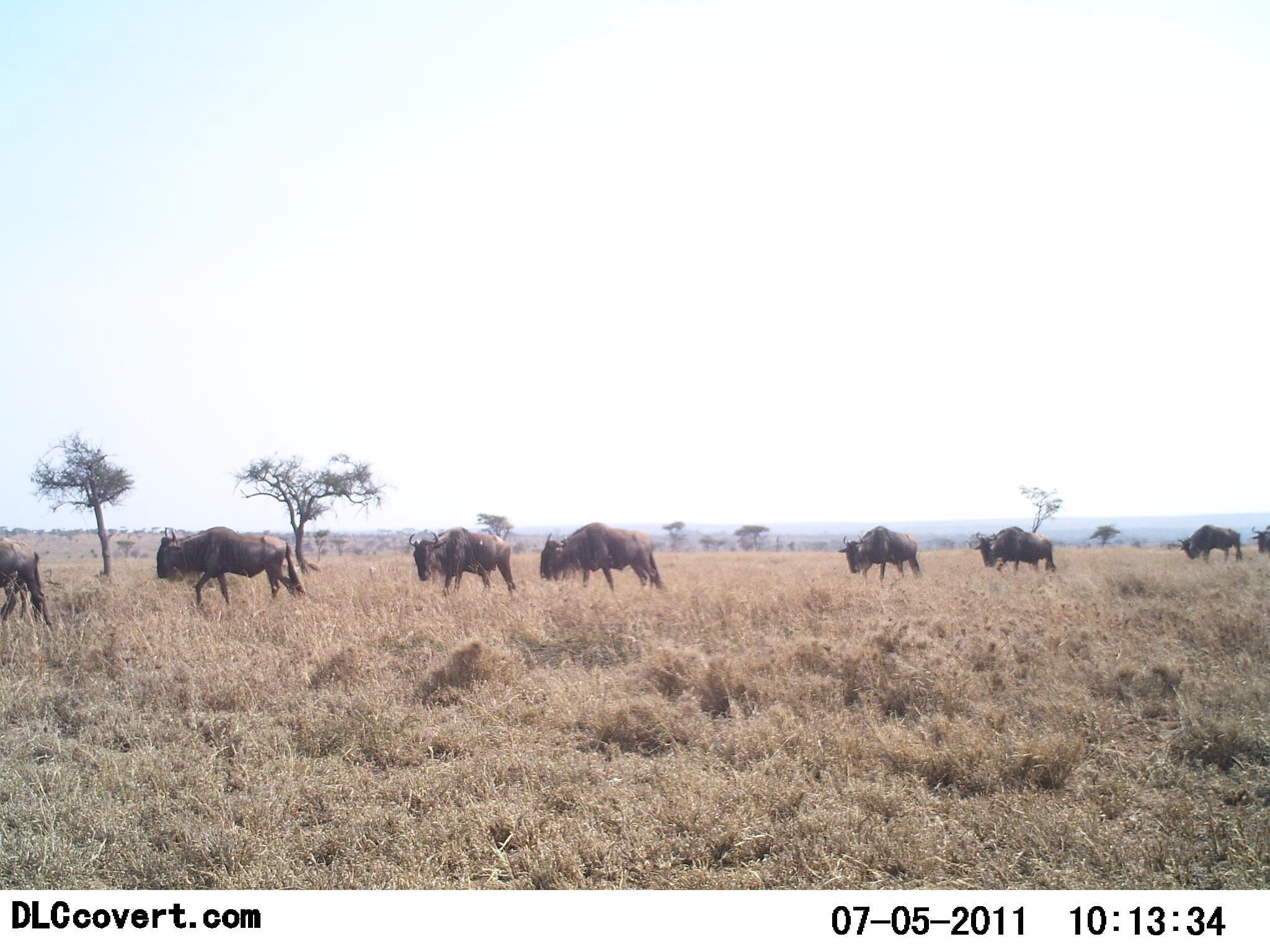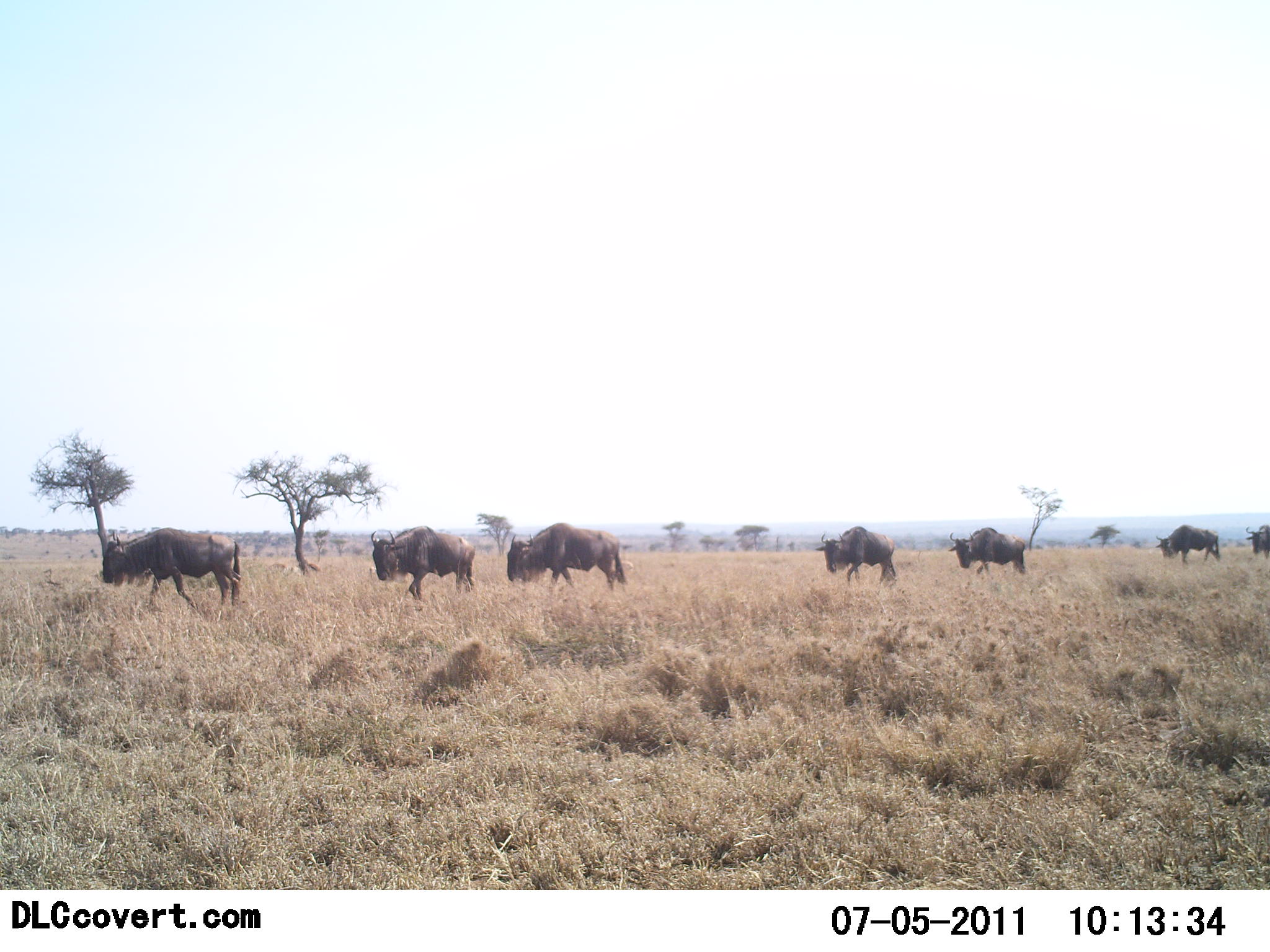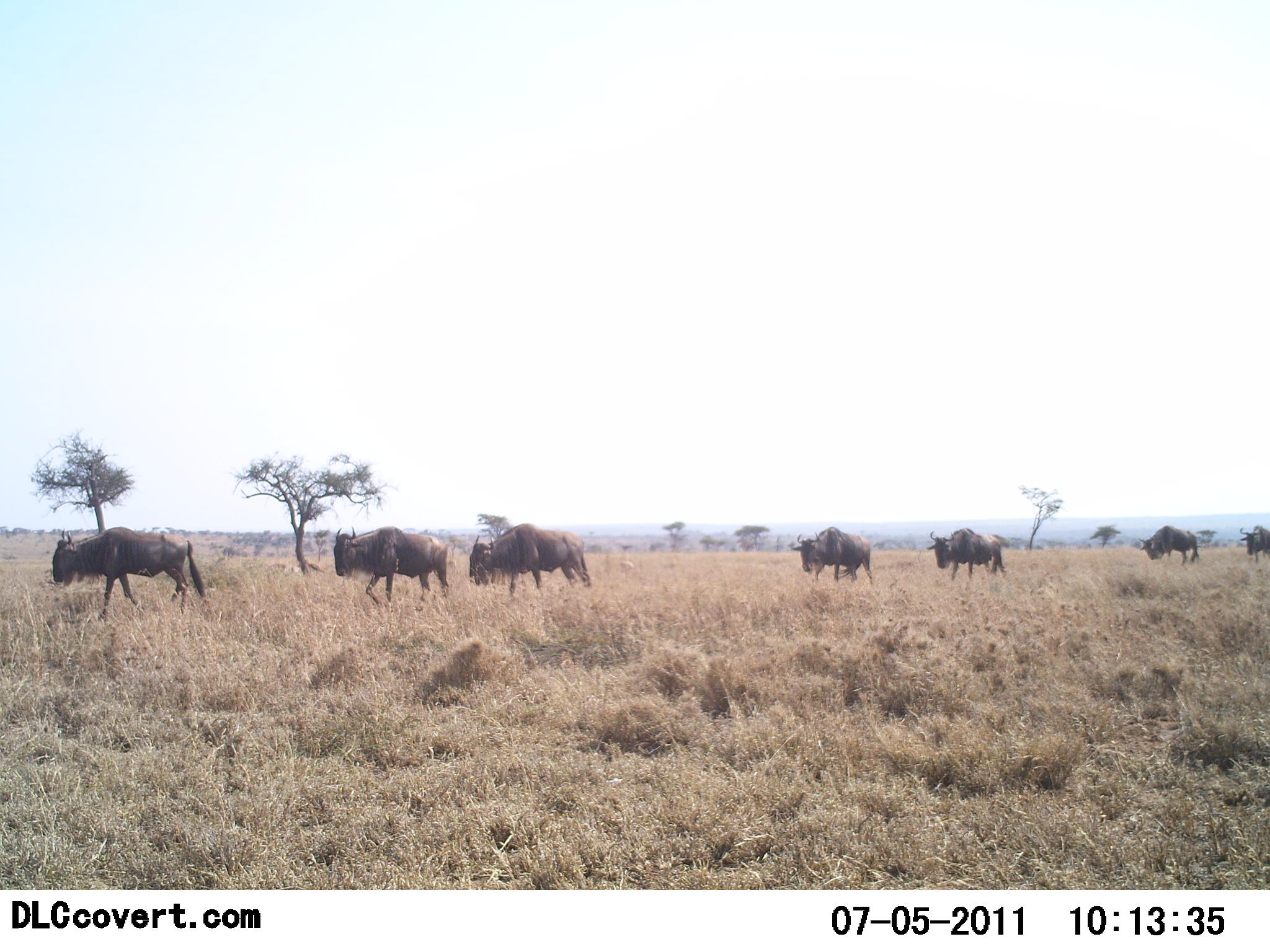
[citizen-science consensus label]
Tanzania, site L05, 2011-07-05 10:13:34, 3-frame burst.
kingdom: Animalia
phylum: Chordata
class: Mammalia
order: Artiodactyla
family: Bovidae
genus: Connochaetes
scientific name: Connochaetes taurinus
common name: blue wildebeest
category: wildebeest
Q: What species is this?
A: Wildebeest (blue wildebeest) (Connochaetes taurinus).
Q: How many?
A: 8.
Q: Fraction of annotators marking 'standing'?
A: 9%.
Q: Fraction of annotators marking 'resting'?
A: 0%.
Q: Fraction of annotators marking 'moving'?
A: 100%.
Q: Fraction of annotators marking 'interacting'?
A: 0%.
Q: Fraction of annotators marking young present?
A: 0%.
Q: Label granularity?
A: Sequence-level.